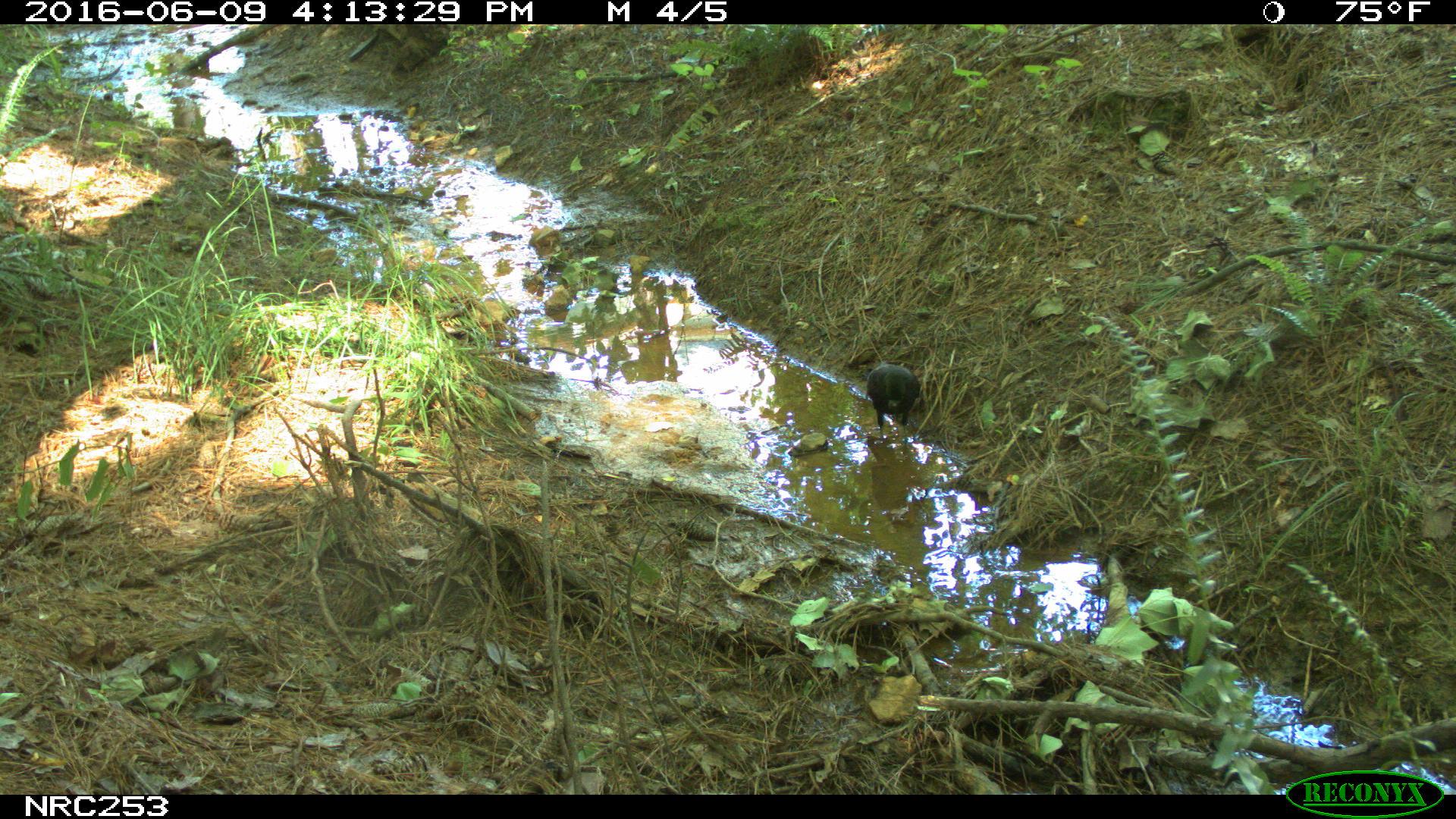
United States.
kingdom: Animalia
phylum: Chordata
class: Aves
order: Passeriformes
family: Corvidae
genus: Corvus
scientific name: Corvus brachyrhynchos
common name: american crow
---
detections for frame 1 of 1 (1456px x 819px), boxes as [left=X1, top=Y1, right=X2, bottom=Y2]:
American Crow: [left=860, top=353, right=932, bottom=441]